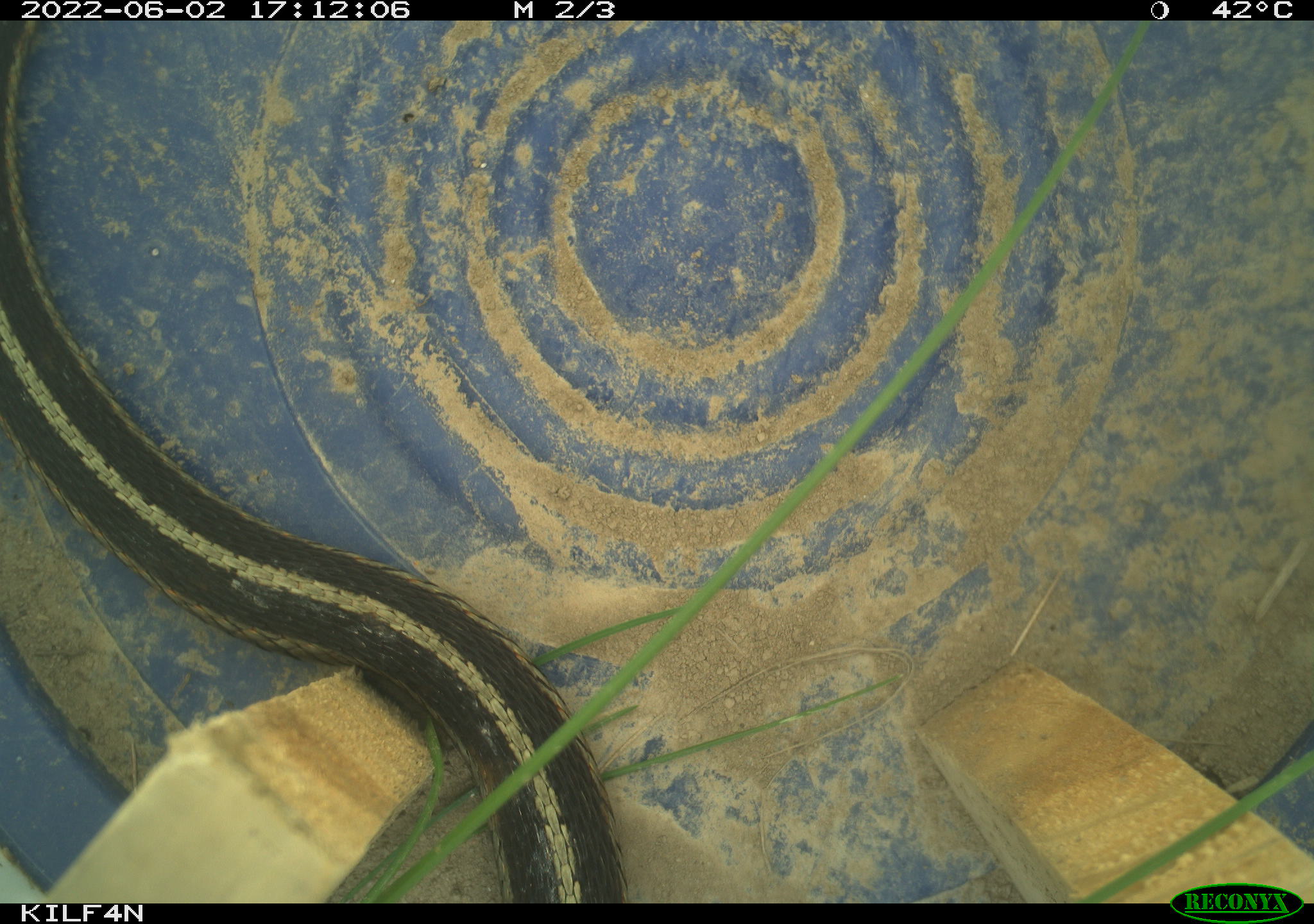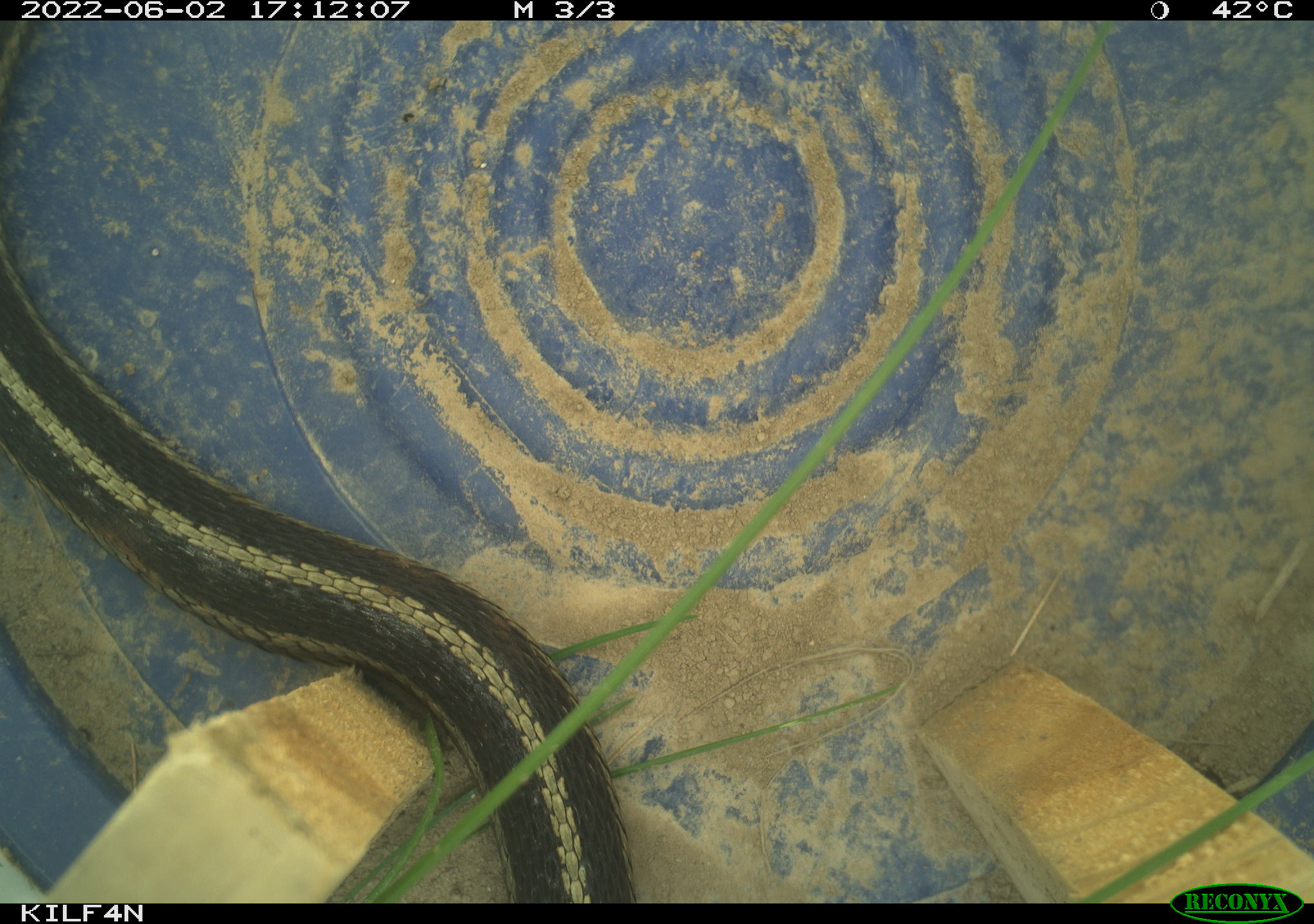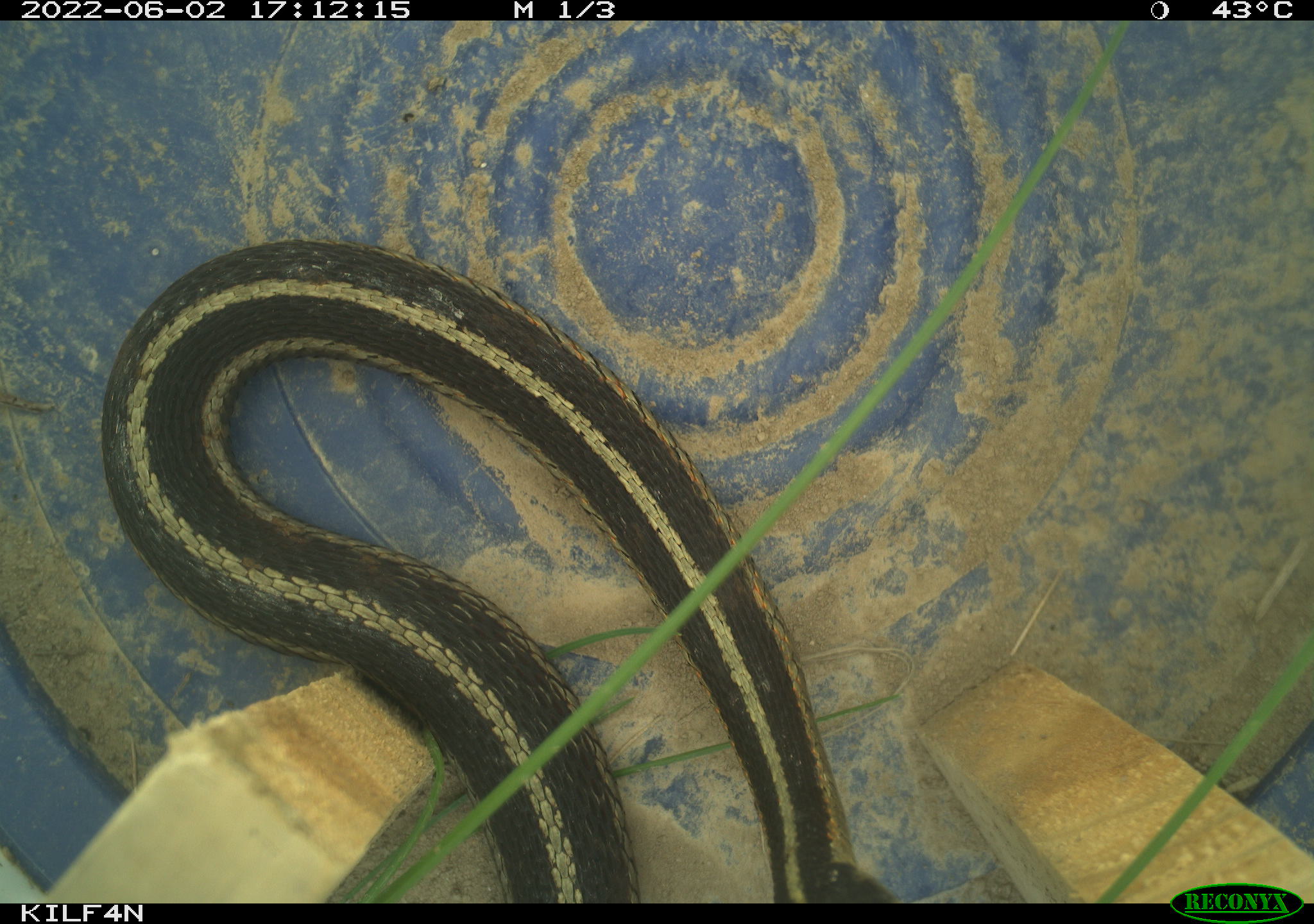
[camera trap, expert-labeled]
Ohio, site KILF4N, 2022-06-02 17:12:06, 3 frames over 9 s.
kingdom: Animalia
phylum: Chordata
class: Reptilia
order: Squamata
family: Colubridae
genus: Thamnophis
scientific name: Thamnophis sirtalis sirtalis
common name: eastern gartersnake